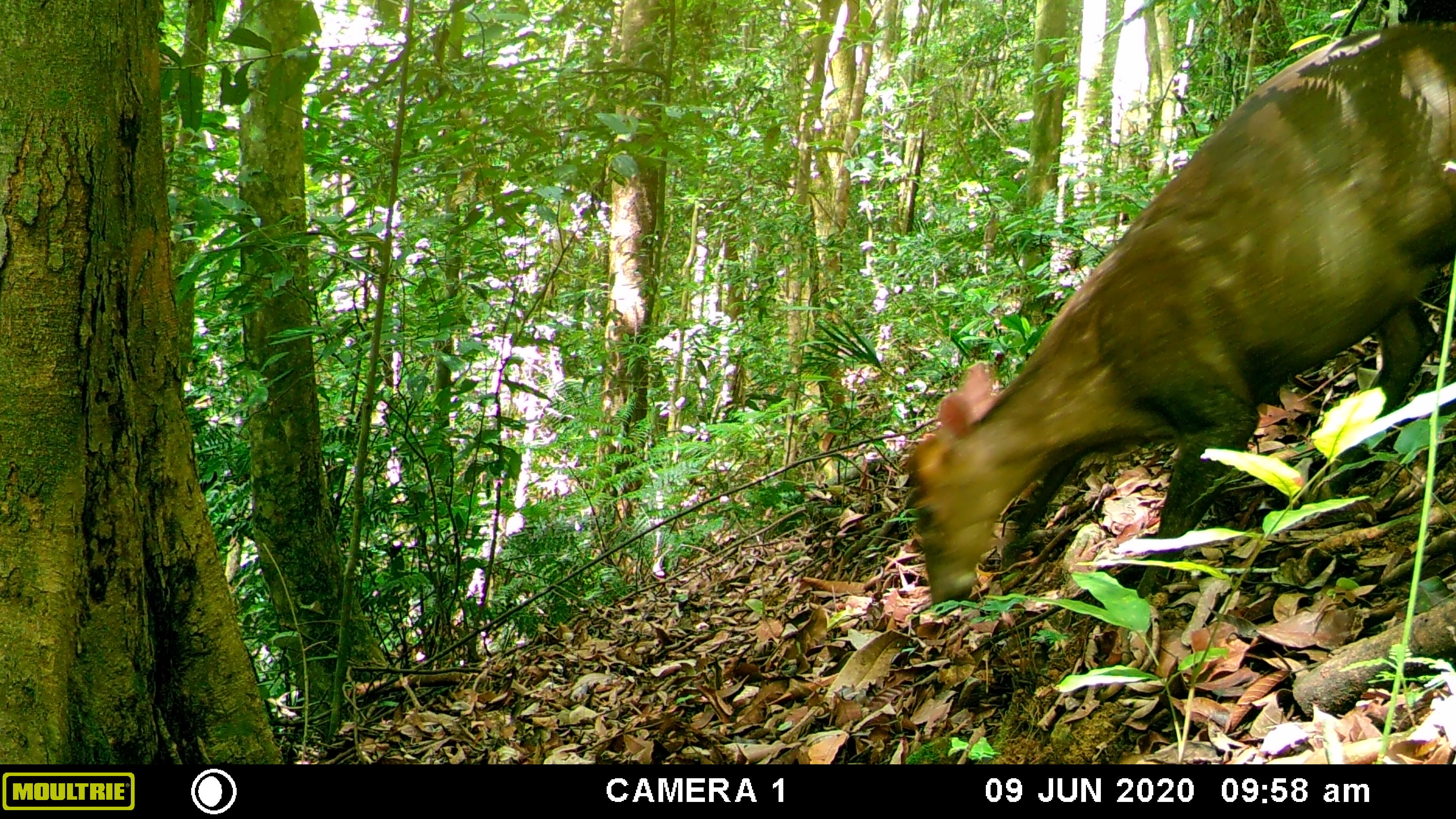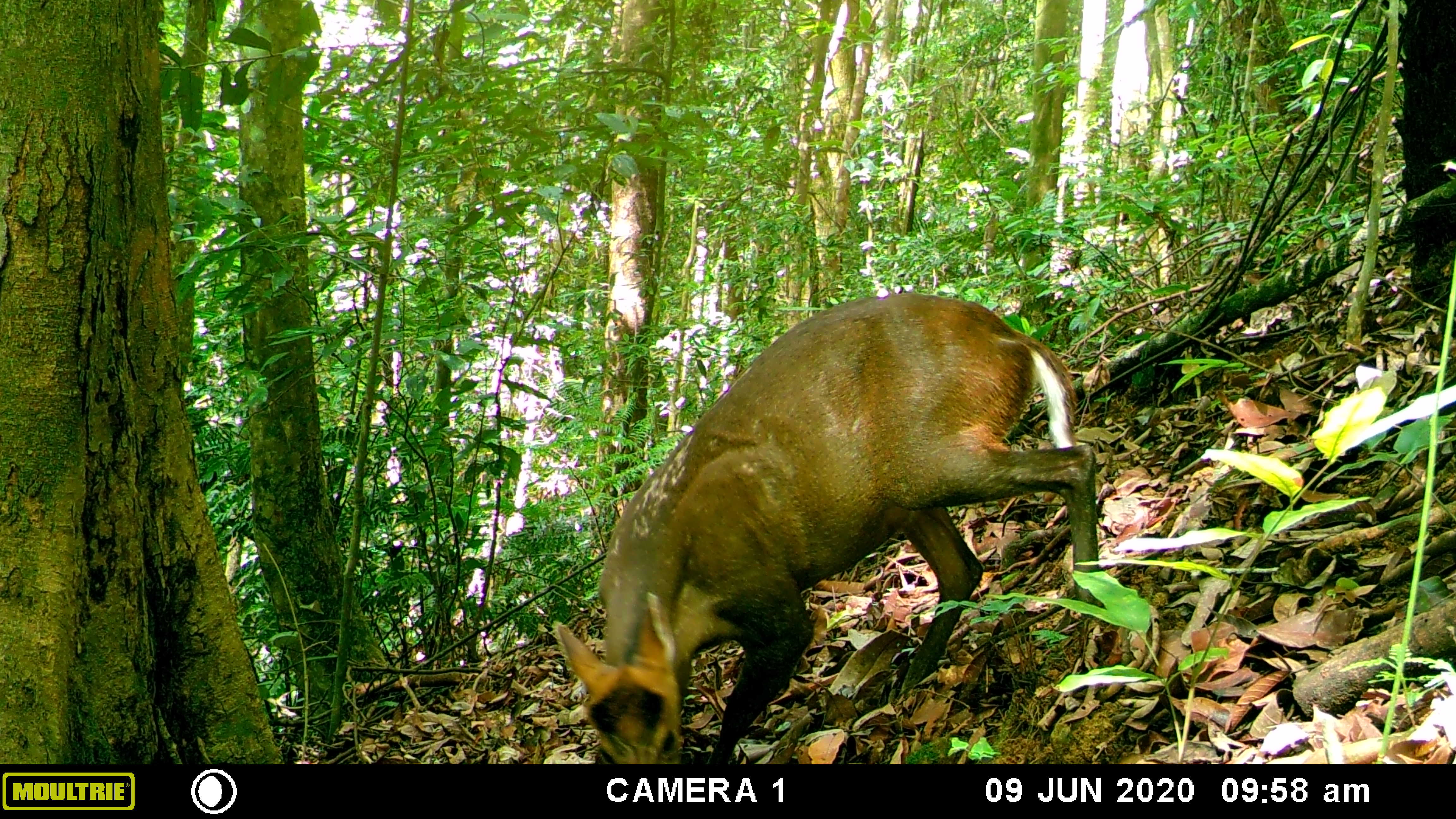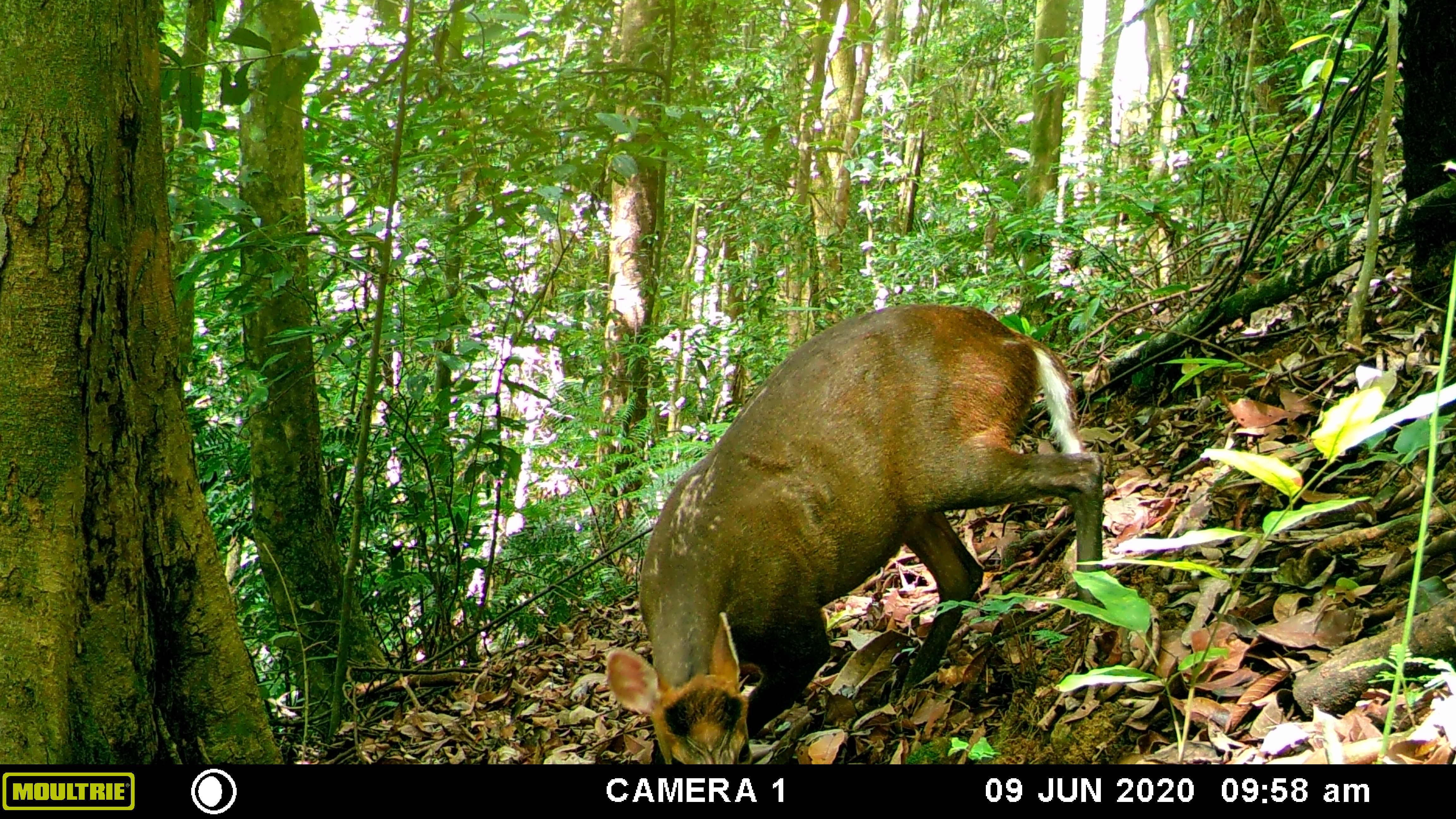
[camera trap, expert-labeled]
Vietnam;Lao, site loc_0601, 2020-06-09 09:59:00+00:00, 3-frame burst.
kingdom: Animalia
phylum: Chordata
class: Mammalia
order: Artiodactyla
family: Cervidae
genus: Muntiacus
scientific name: Muntiacus rooseveltorum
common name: roosevelt's muntjac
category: roosevelts muntjac group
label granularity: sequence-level